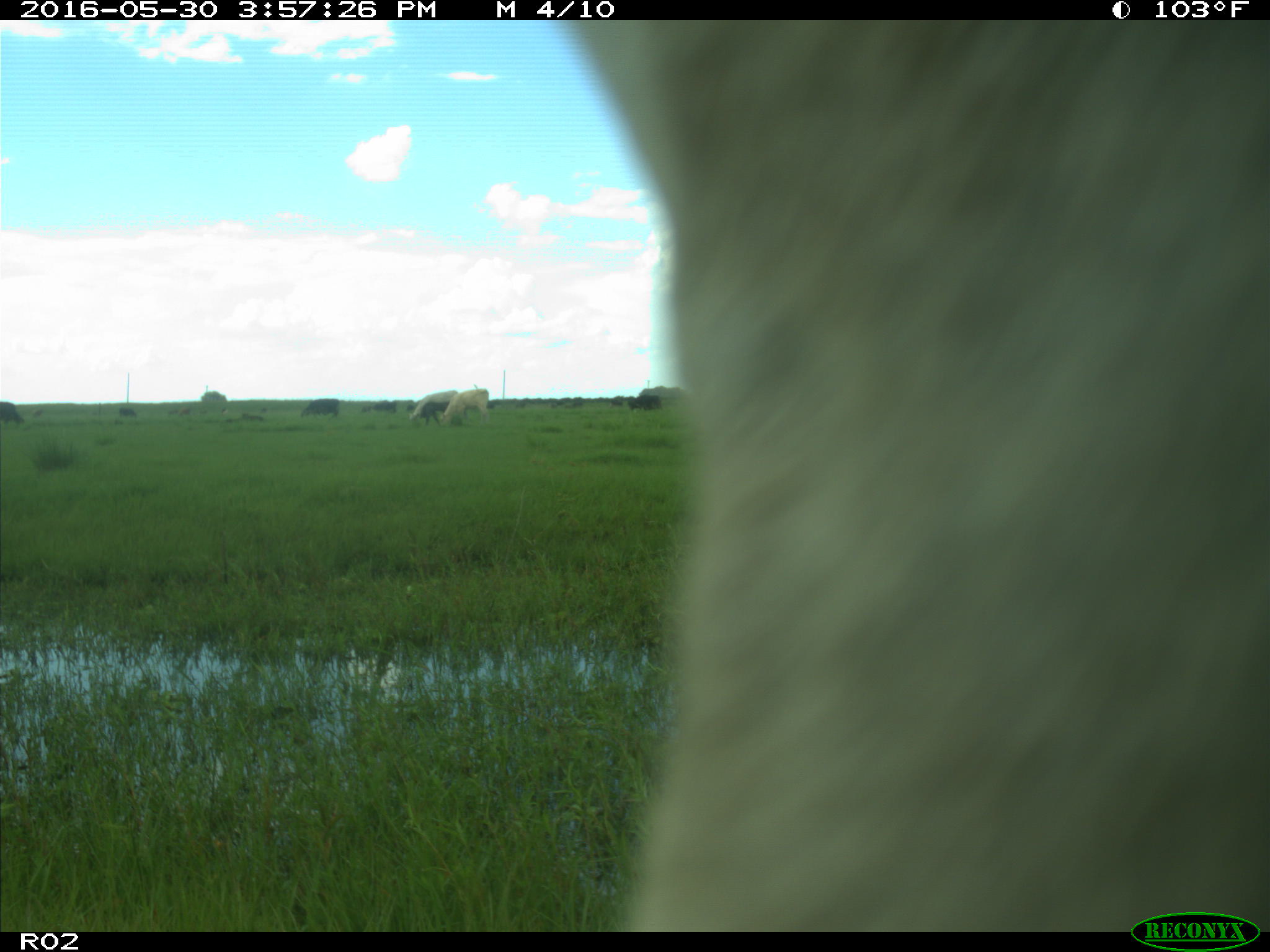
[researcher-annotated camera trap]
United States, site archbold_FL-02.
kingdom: Animalia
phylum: Chordata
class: Mammalia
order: Artiodactyla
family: Bovidae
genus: Bos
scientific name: Bos taurus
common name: domestic cow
Bos taurus (domestic cow).